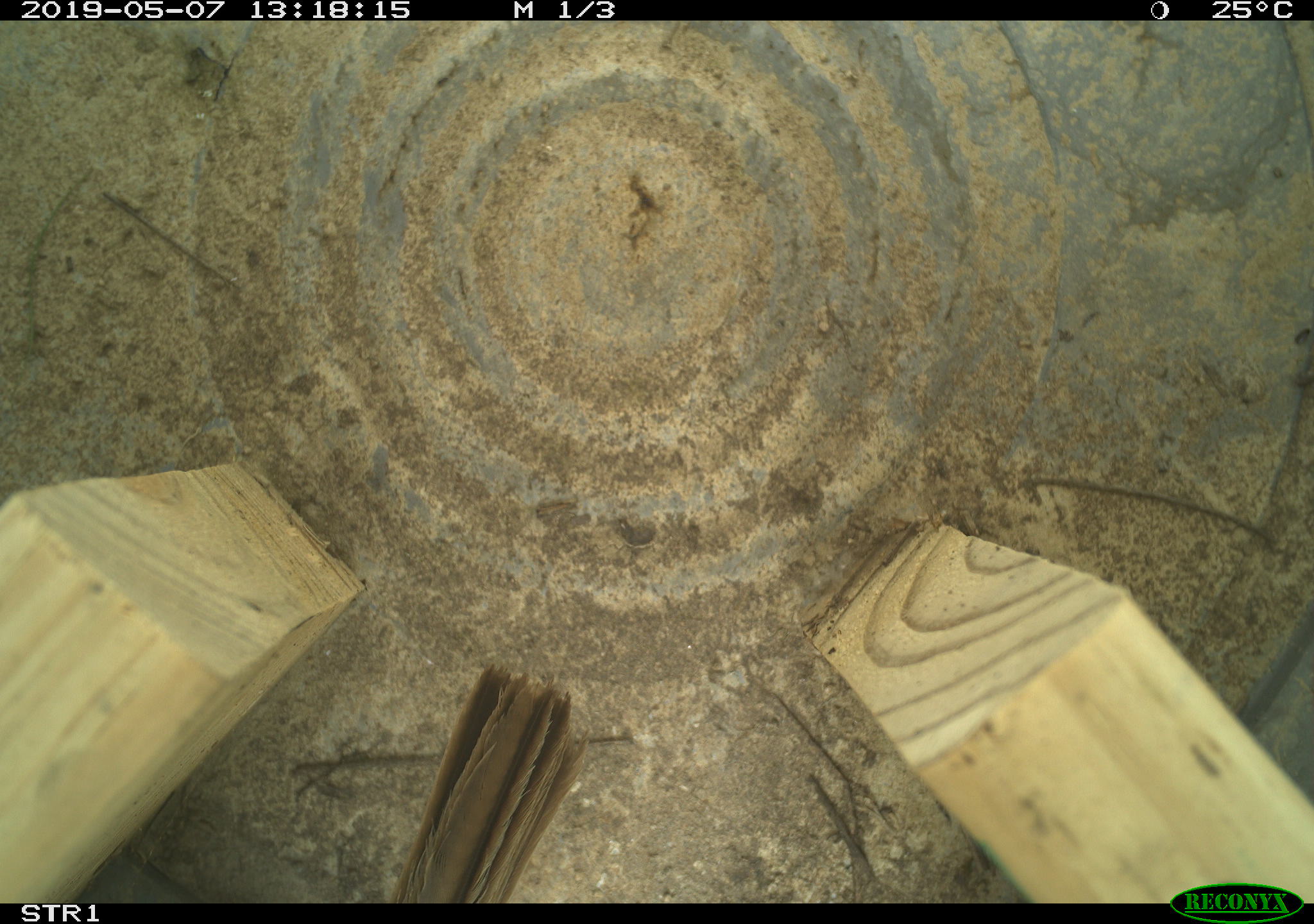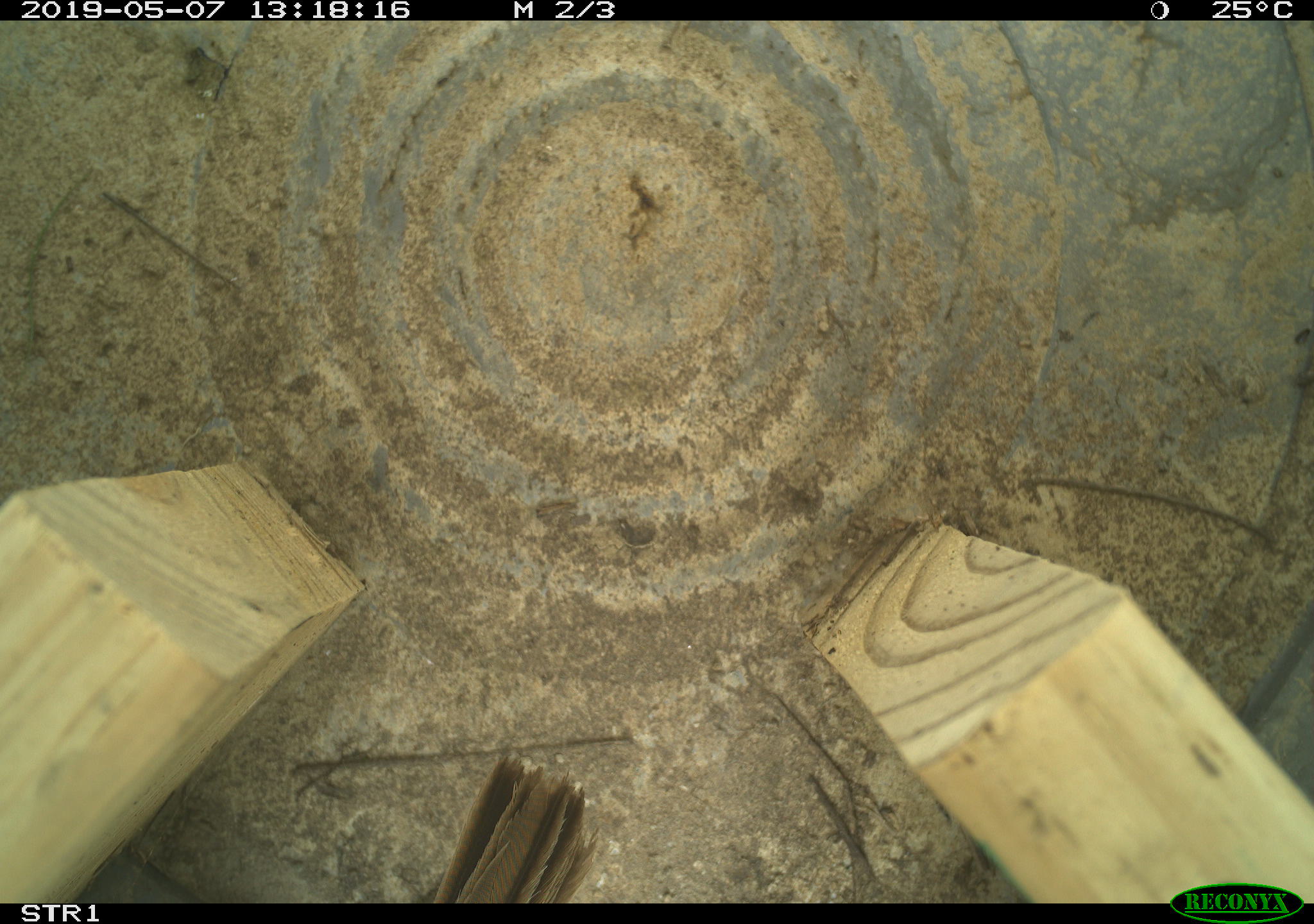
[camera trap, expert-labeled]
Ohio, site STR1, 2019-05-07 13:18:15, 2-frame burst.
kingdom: Animalia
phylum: Chordata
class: Aves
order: Passeriformes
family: Passerellidae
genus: Melospiza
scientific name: Melospiza melodia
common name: song sparrow